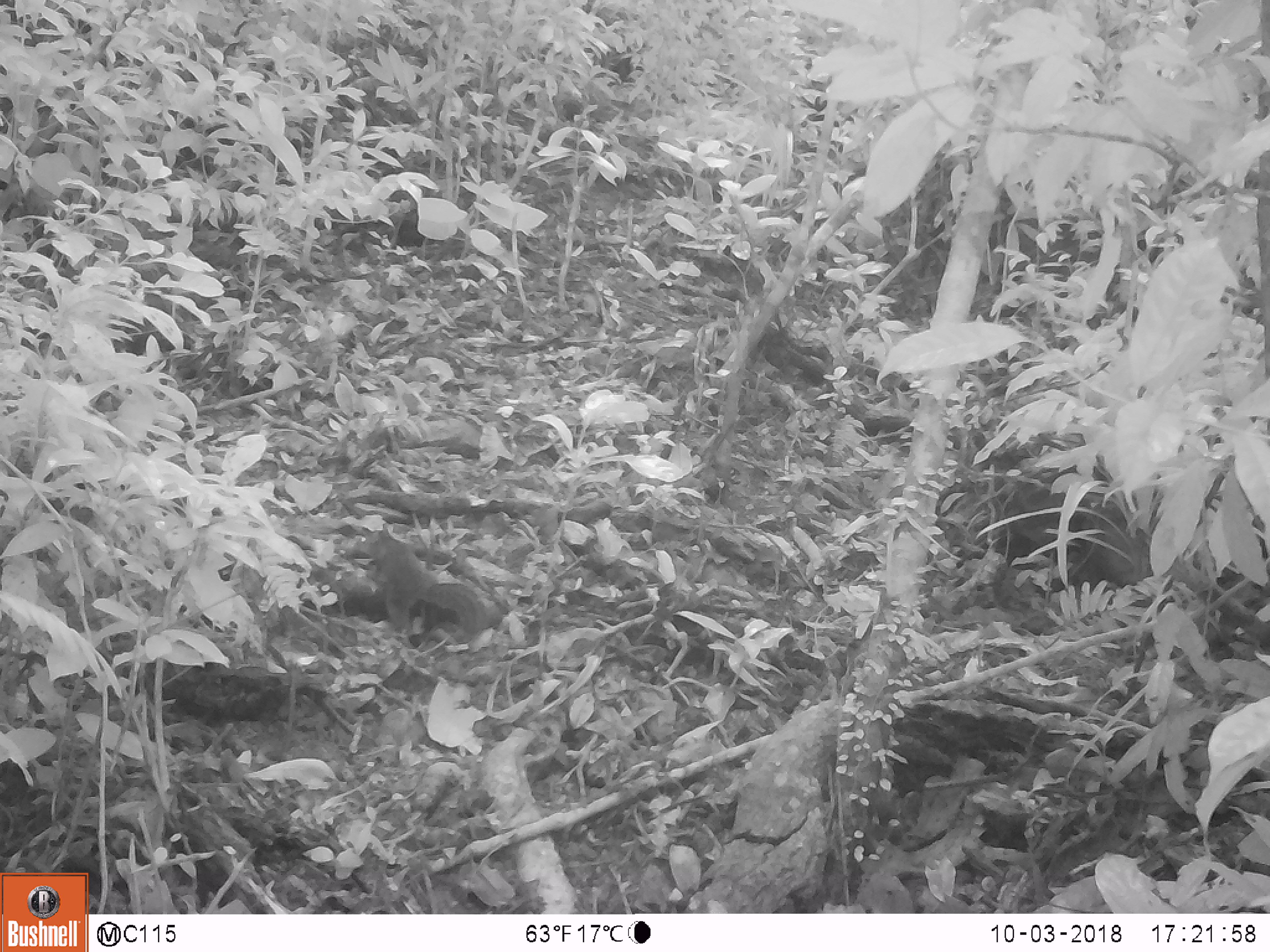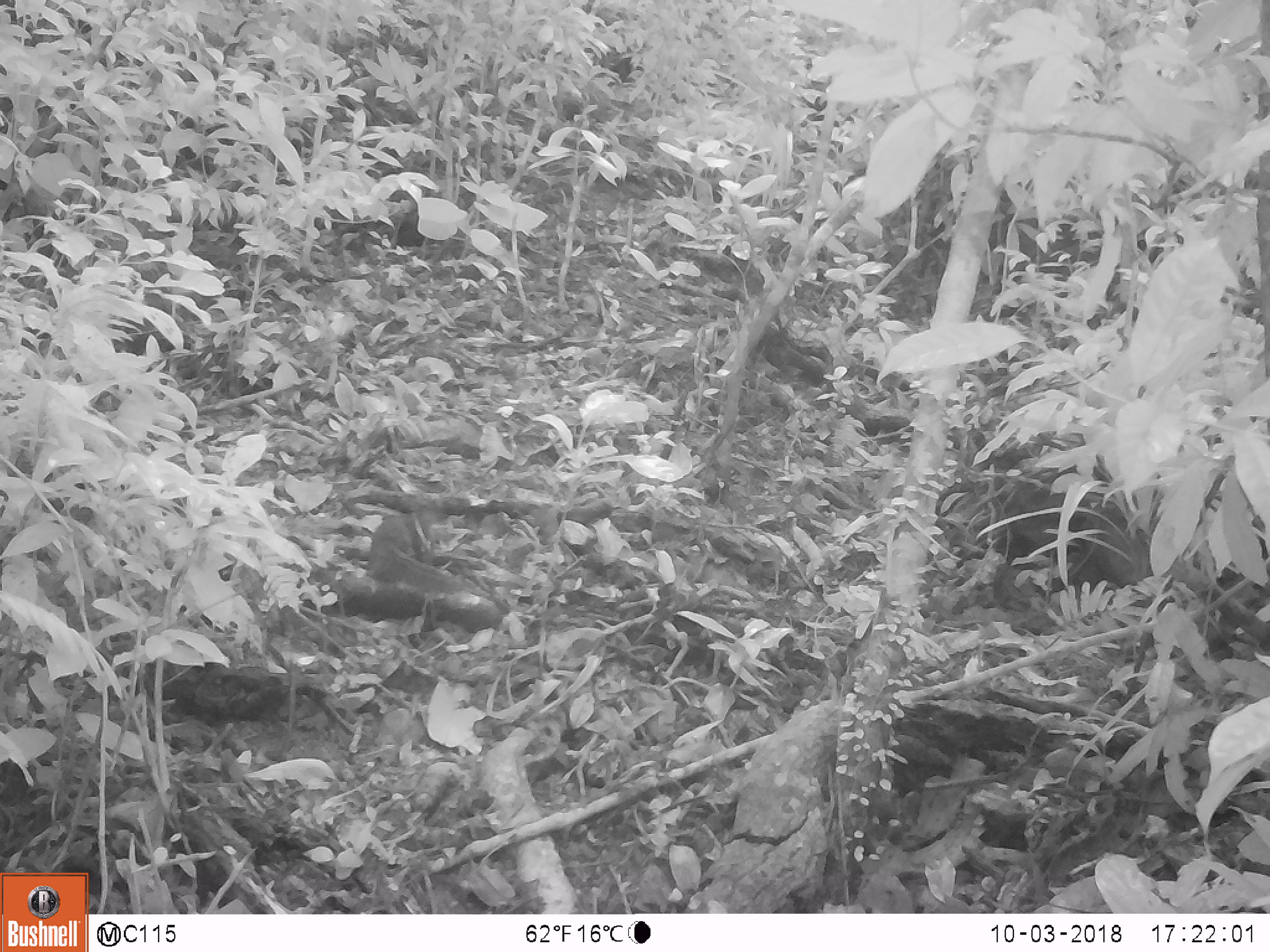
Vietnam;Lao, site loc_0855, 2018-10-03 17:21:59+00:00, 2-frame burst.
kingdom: Animalia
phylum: Chordata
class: Mammalia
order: Rodentia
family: Sciuridae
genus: Dremomys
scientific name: Dremomys rufigenis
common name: red-cheeked squirrel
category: red cheeked squirrel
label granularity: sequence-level